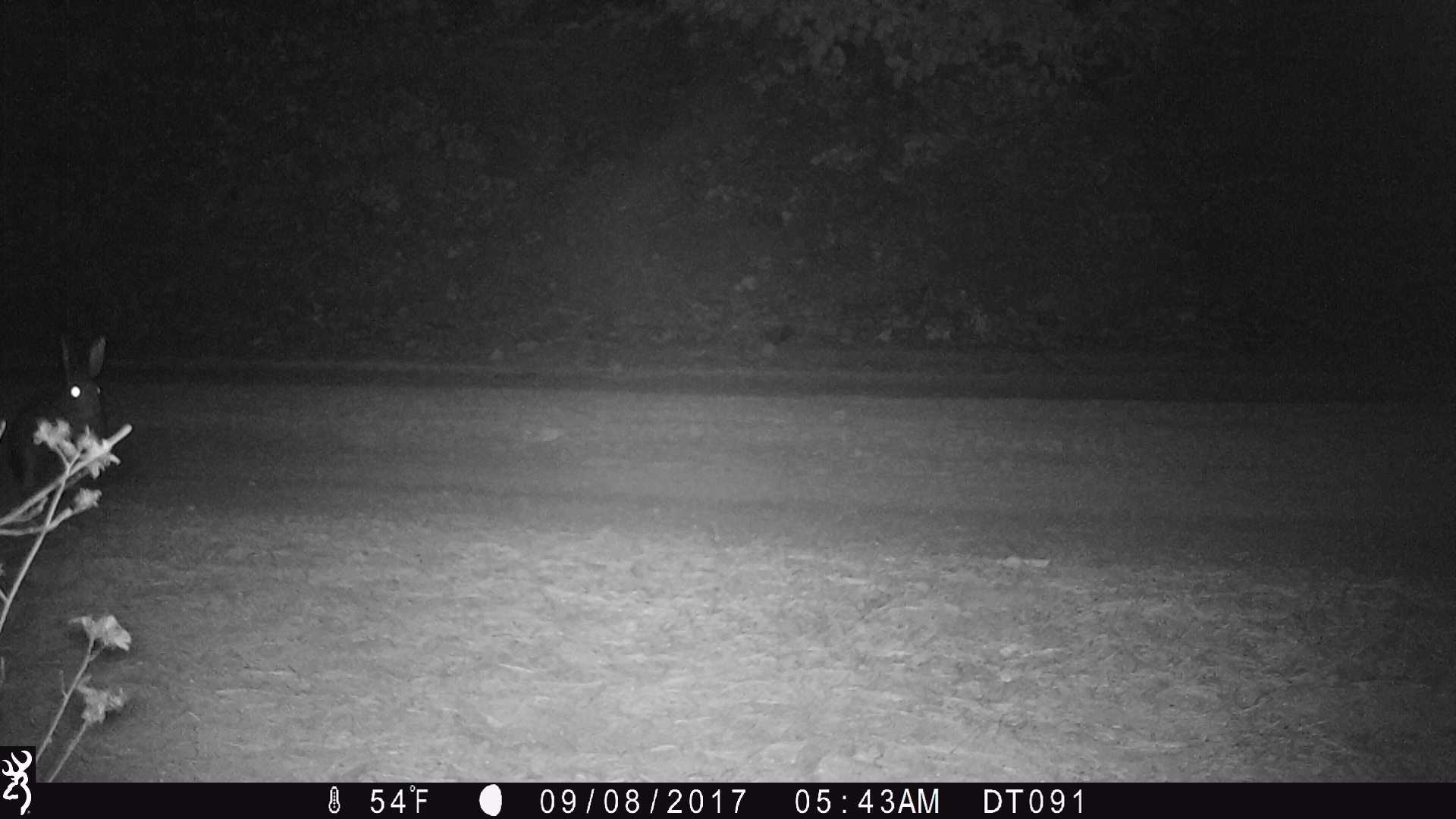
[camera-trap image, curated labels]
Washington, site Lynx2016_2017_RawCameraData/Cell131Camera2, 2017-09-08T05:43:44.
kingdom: Animalia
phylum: Chordata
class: Mammalia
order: Lagomorpha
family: Leporidae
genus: Lepus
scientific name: Lepus americanus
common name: snowshoe hare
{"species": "Lepus americanus (snowshoe hare)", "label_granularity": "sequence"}